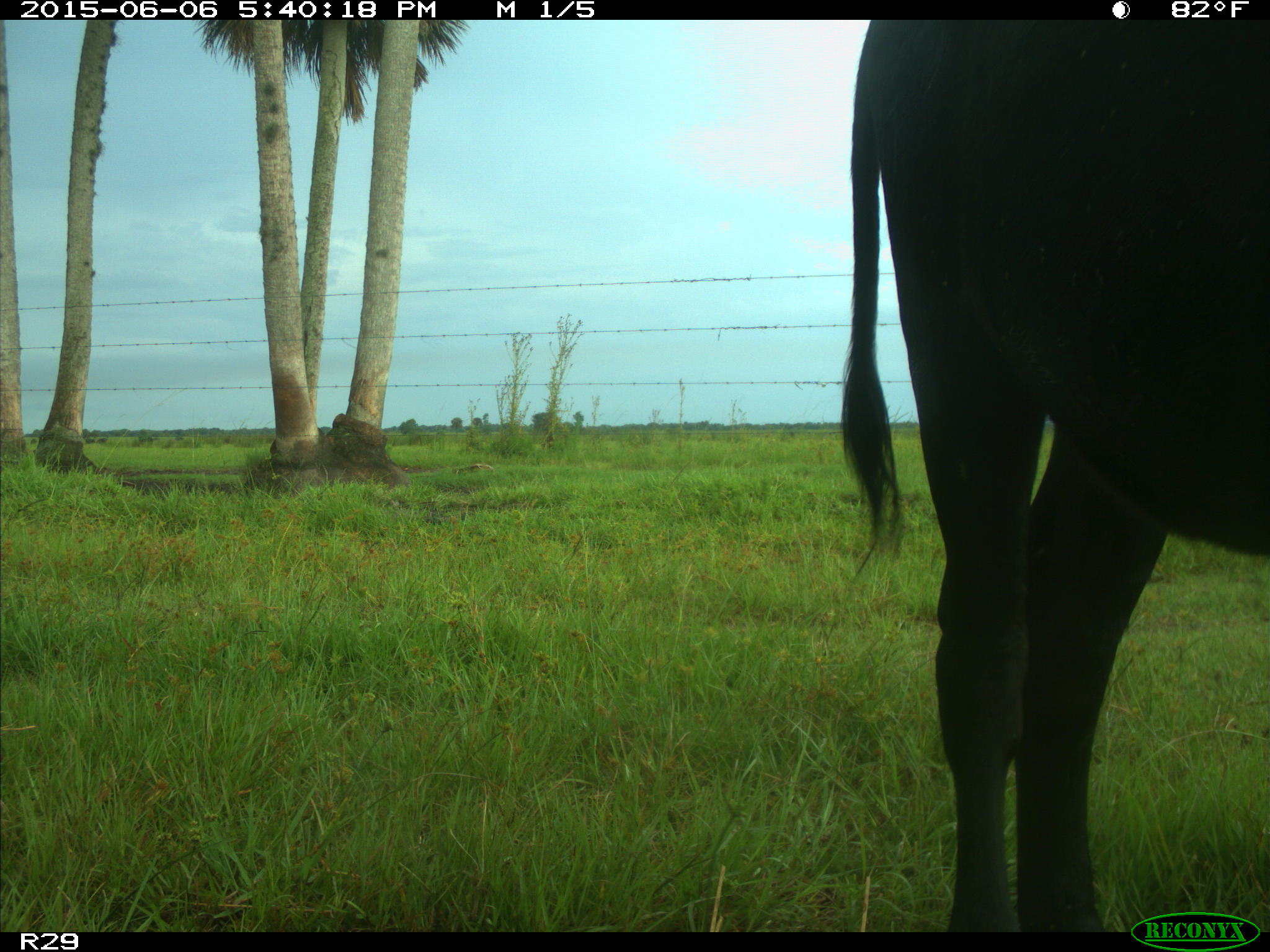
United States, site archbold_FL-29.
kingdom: Animalia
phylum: Chordata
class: Mammalia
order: Artiodactyla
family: Bovidae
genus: Bos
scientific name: Bos taurus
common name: domestic cow